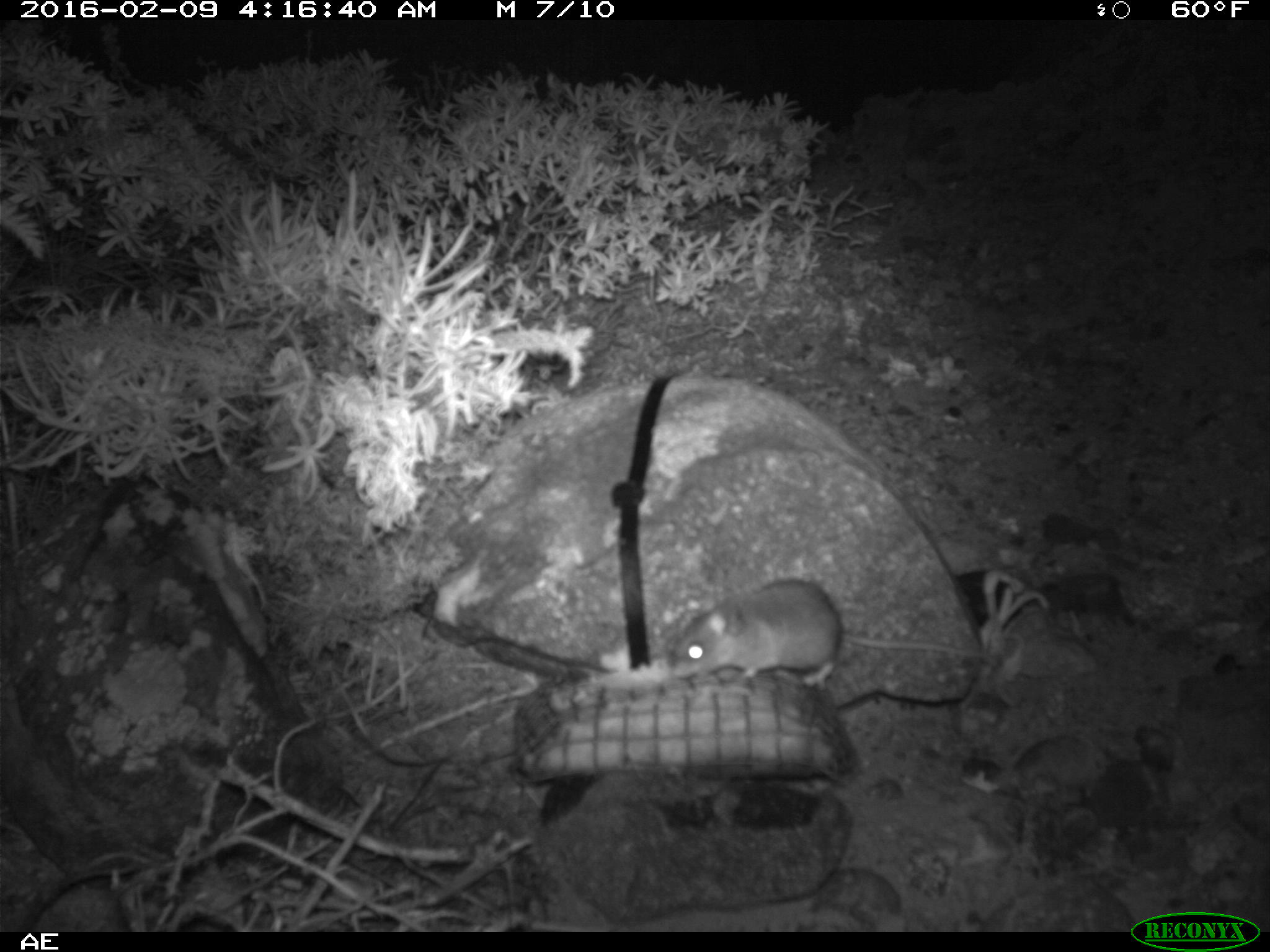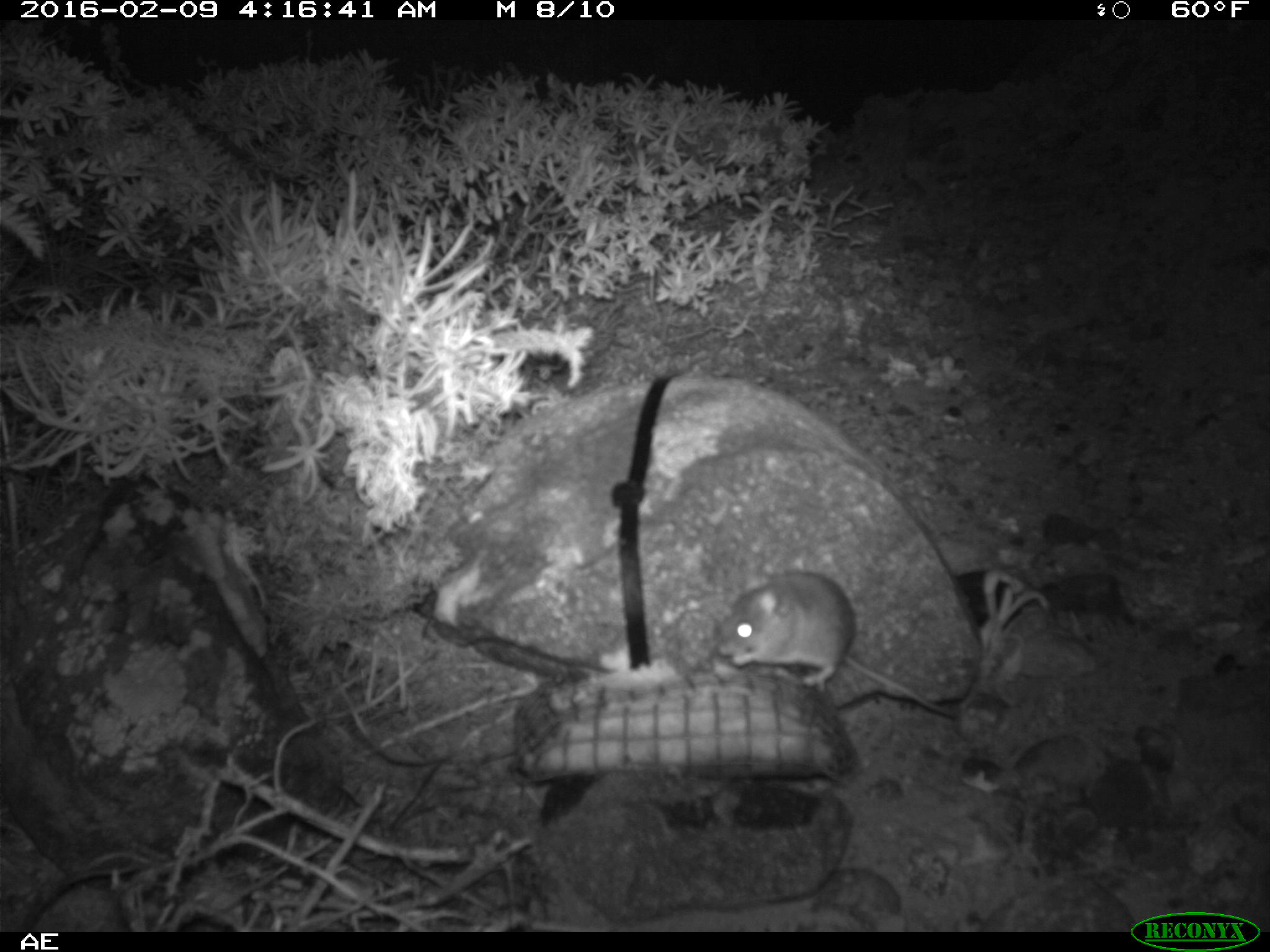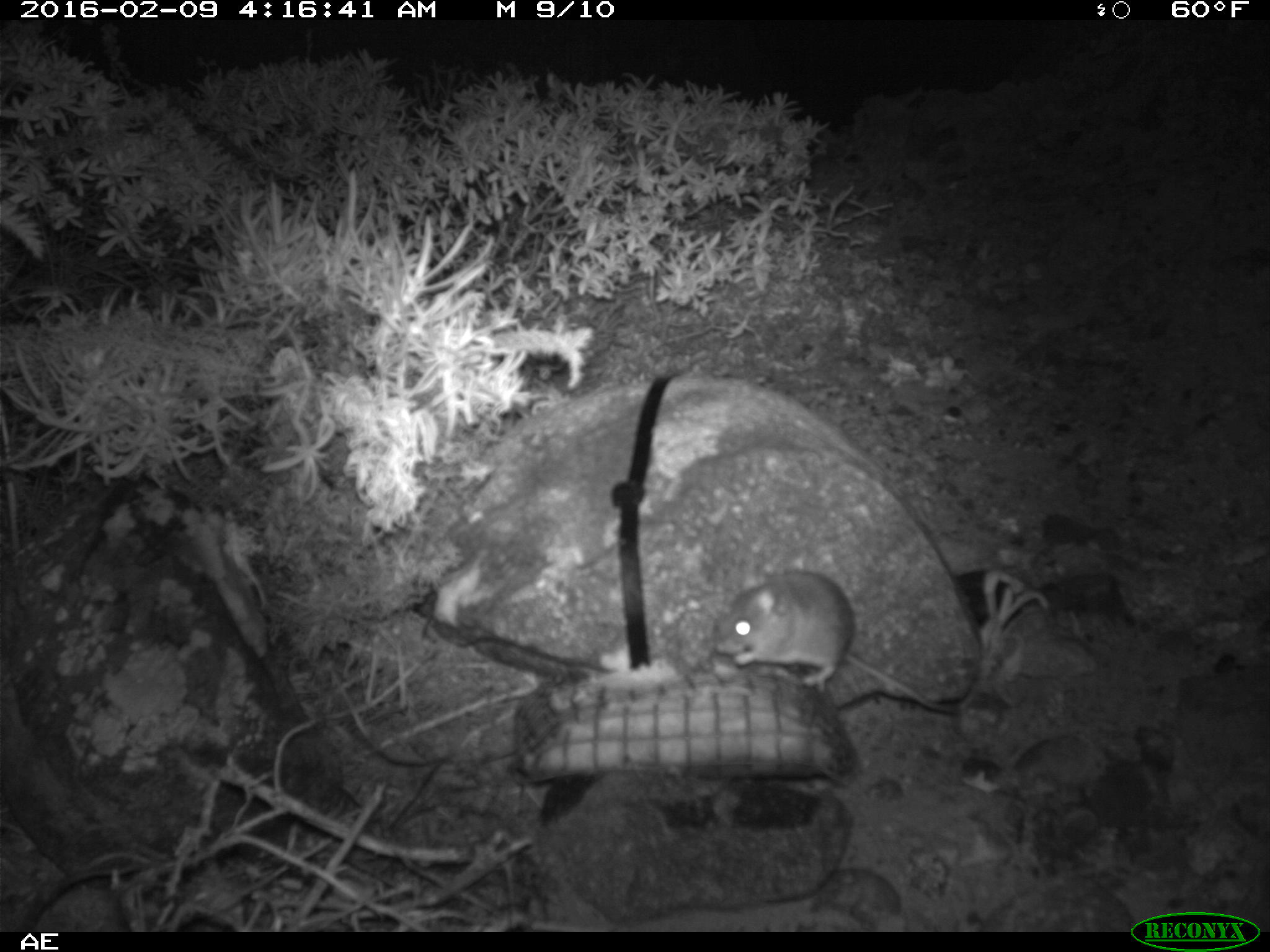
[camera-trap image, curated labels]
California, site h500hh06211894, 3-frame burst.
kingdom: Animalia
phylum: Chordata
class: Mammalia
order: Rodentia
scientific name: Rodentia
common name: rodent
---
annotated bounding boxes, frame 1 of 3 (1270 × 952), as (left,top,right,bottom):
rodent: (667,580,994,691)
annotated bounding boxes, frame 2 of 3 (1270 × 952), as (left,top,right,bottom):
rodent: (714,566,958,718)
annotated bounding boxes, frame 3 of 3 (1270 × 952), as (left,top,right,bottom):
rodent: (709,565,960,718)